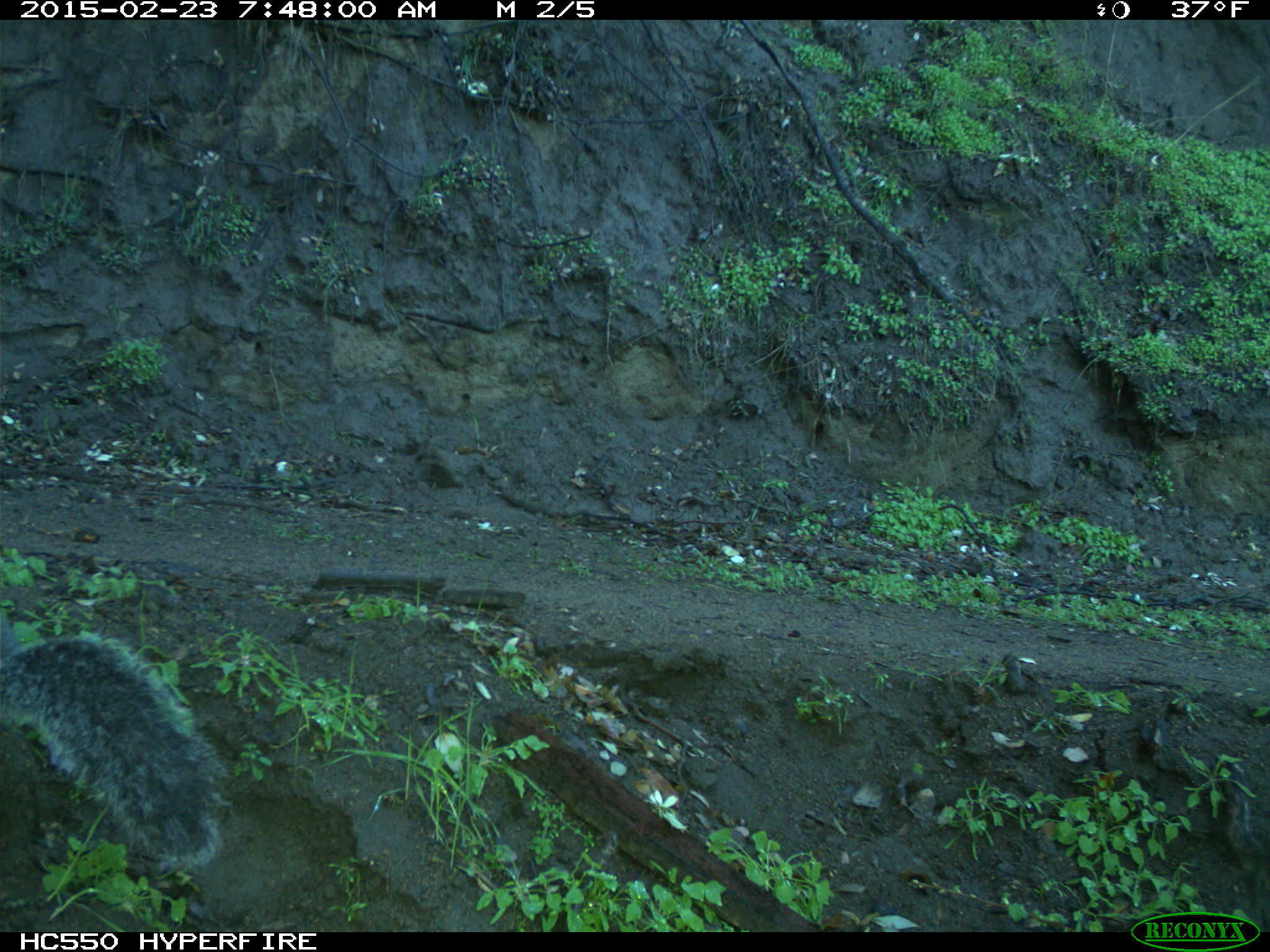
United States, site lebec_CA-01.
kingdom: Animalia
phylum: Chordata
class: Mammalia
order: Rodentia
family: Sciuridae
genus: Sciurus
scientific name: Sciurus carolinensis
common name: eastern gray squirrel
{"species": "Sciurus carolinensis (eastern gray squirrel)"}